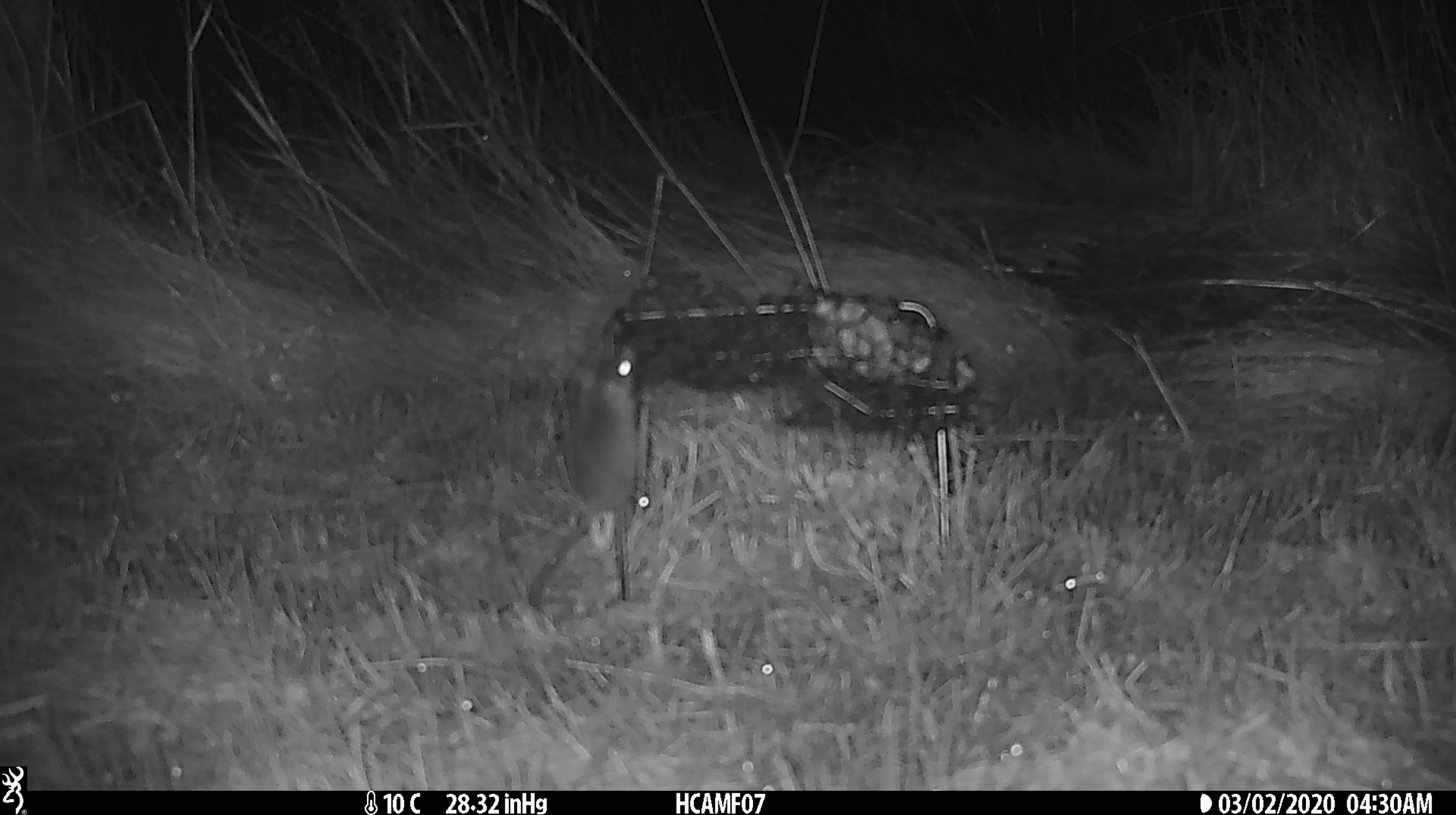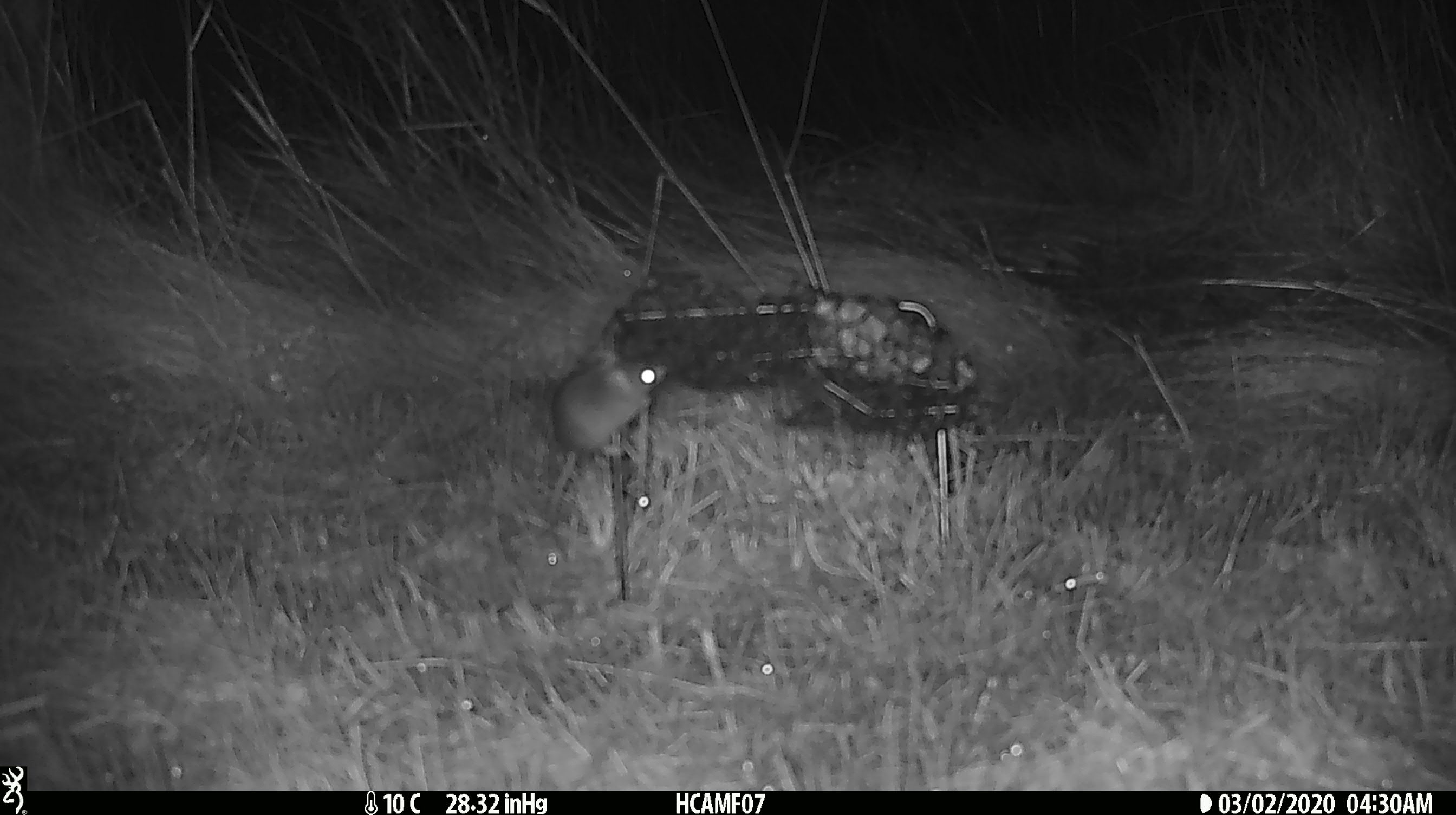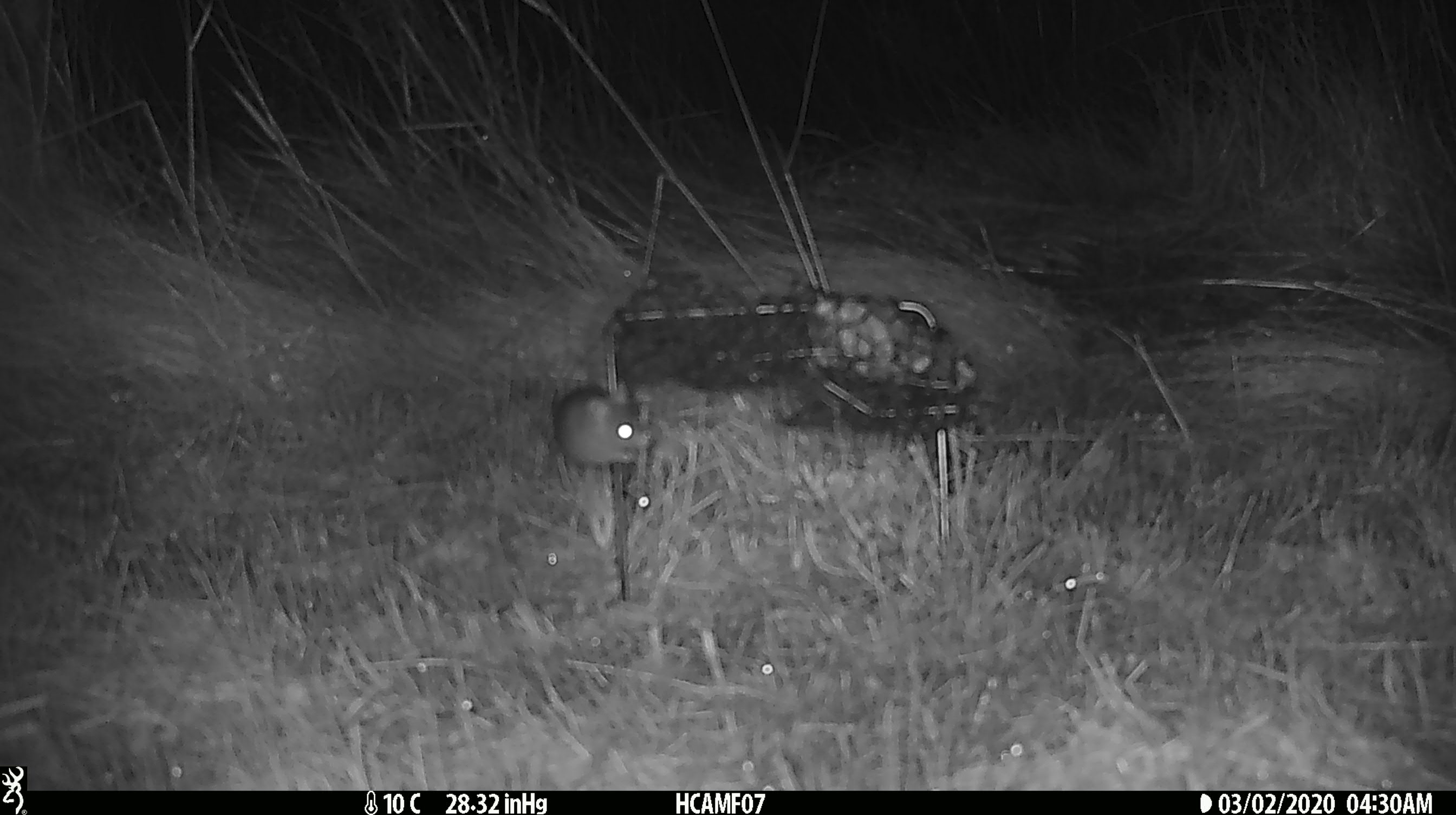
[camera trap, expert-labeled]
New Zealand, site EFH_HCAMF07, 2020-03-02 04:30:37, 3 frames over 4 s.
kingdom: Animalia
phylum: Chordata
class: Mammalia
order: Rodentia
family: Muridae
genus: Mus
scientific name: Mus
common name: mouse